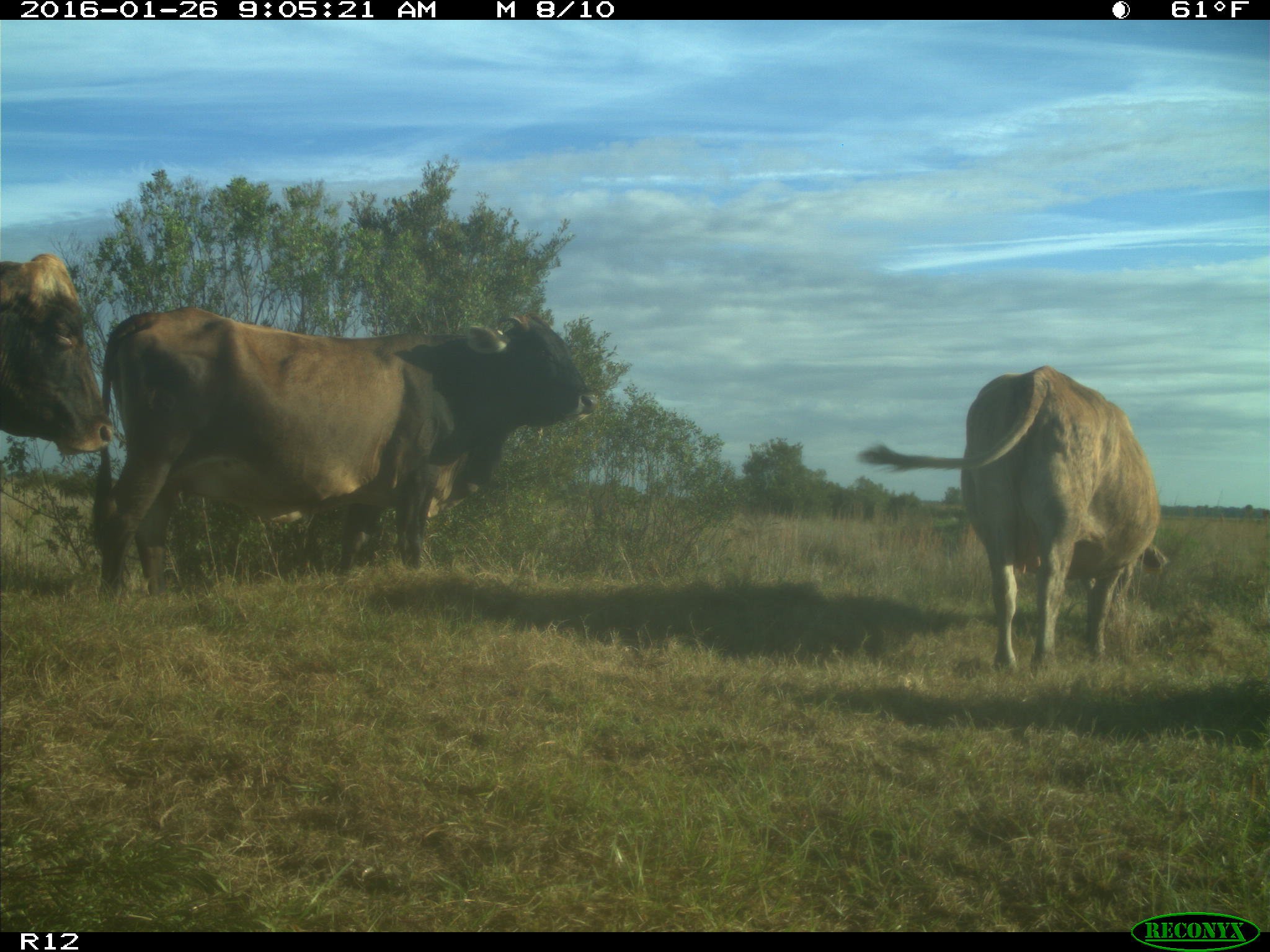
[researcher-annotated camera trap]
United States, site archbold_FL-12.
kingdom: Animalia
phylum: Chordata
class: Mammalia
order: Artiodactyla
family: Bovidae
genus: Bos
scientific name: Bos taurus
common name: domestic cow